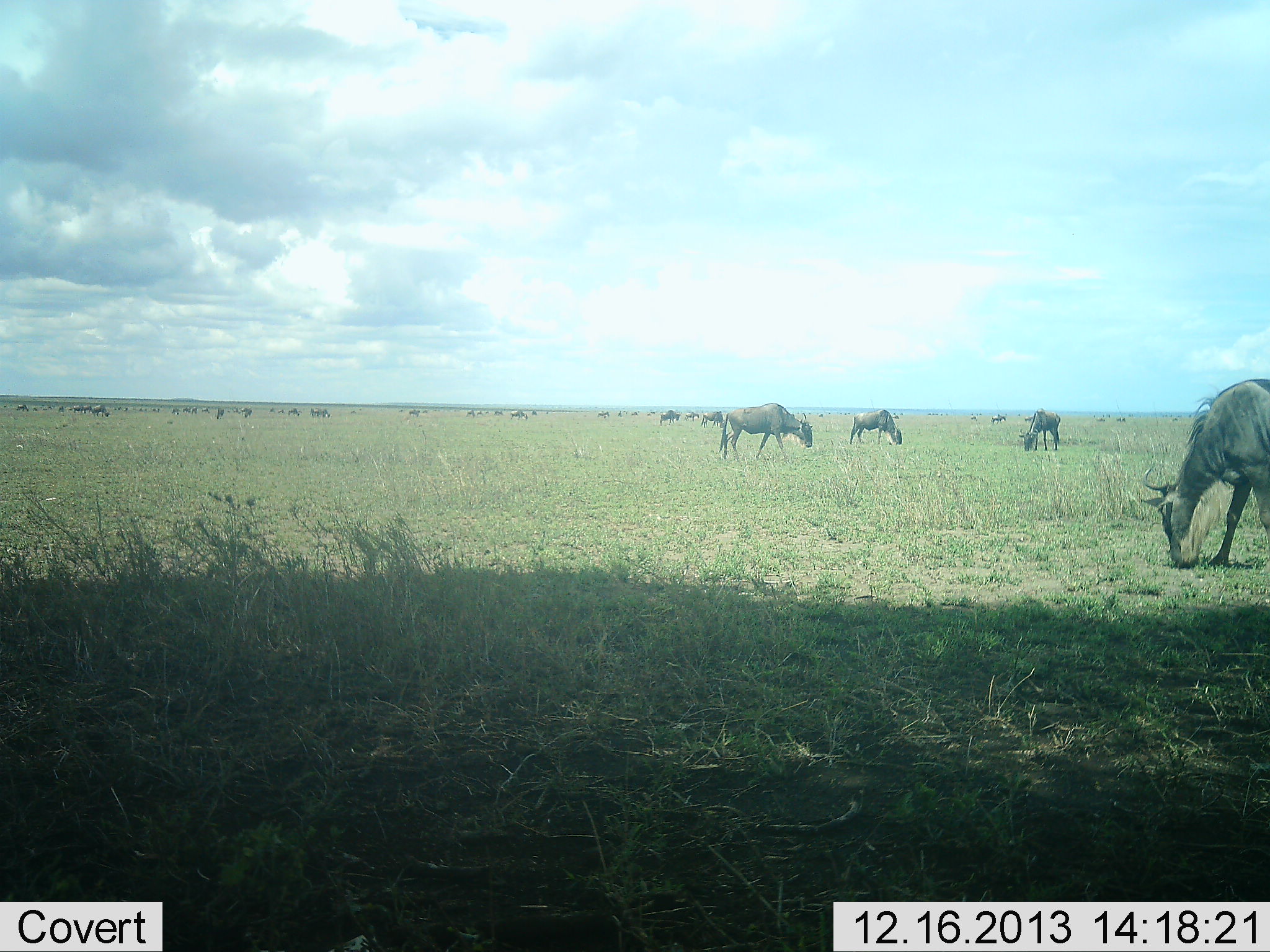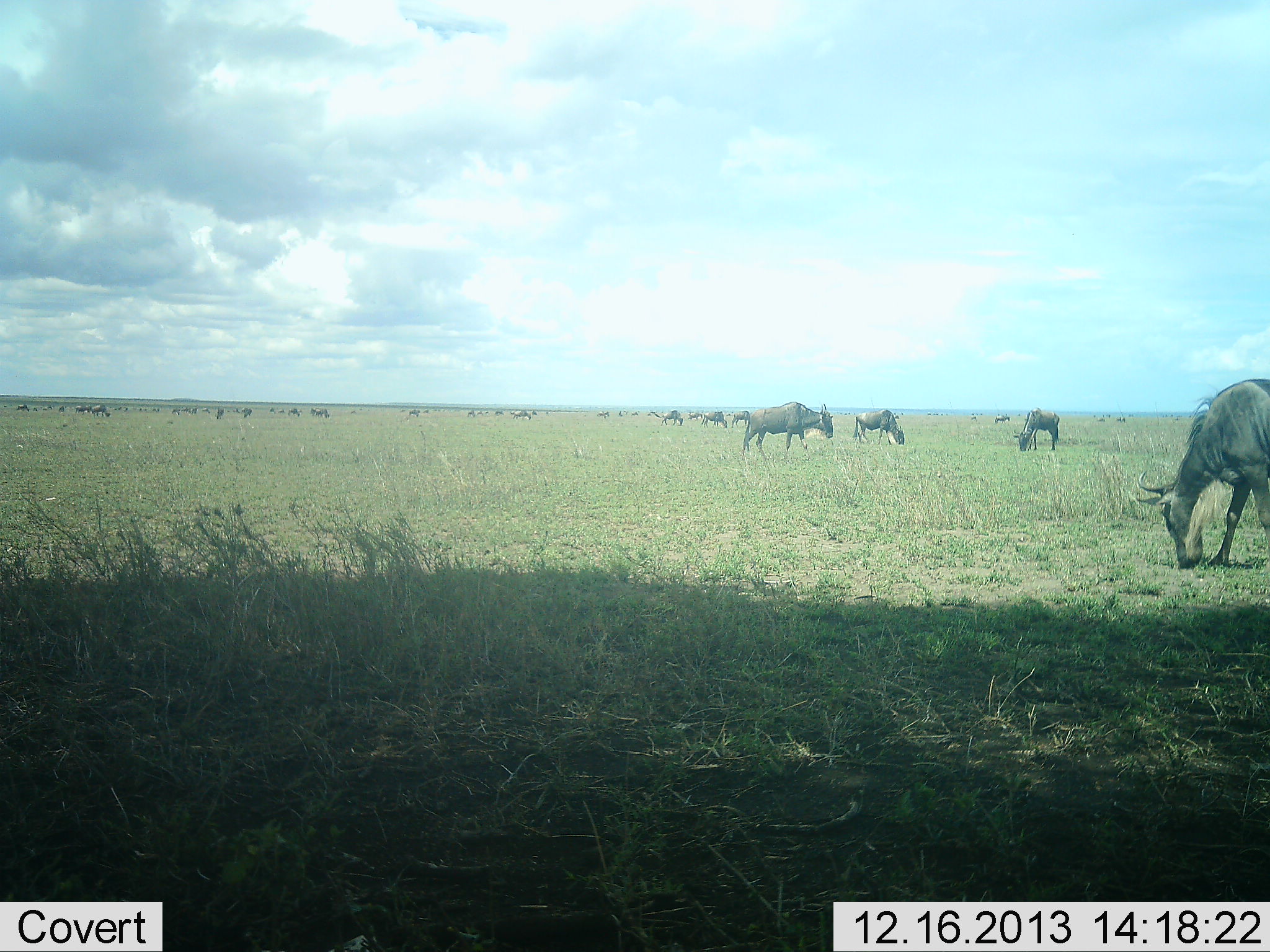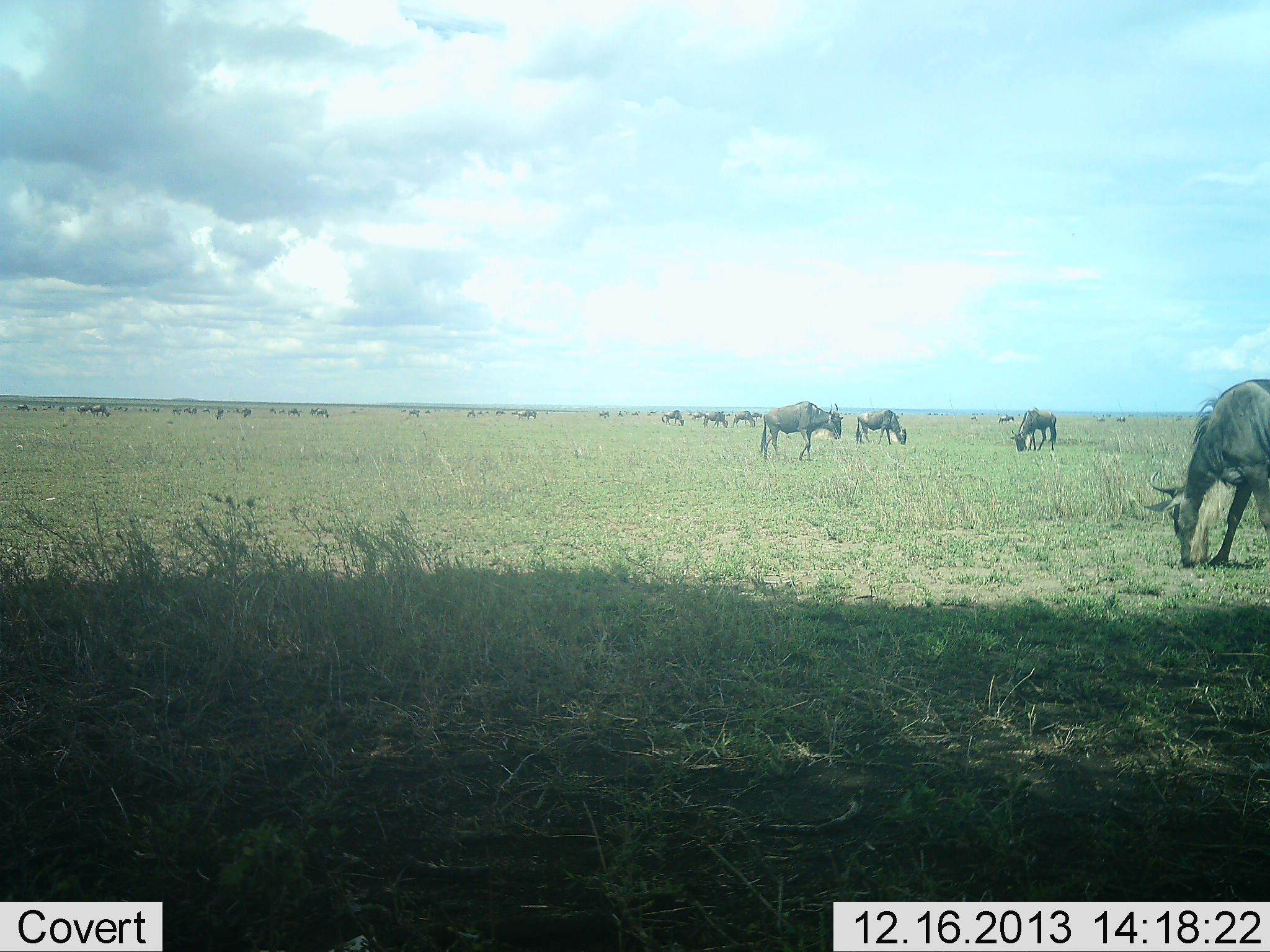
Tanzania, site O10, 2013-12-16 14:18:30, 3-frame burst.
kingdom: Animalia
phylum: Chordata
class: Mammalia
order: Artiodactyla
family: Bovidae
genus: Connochaetes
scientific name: Connochaetes taurinus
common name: blue wildebeest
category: wildebeest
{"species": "wildebeest (blue wildebeest) (Connochaetes taurinus)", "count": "11-50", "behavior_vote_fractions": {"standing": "40%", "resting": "0%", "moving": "40%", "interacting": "0%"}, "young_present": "0%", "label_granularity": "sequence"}